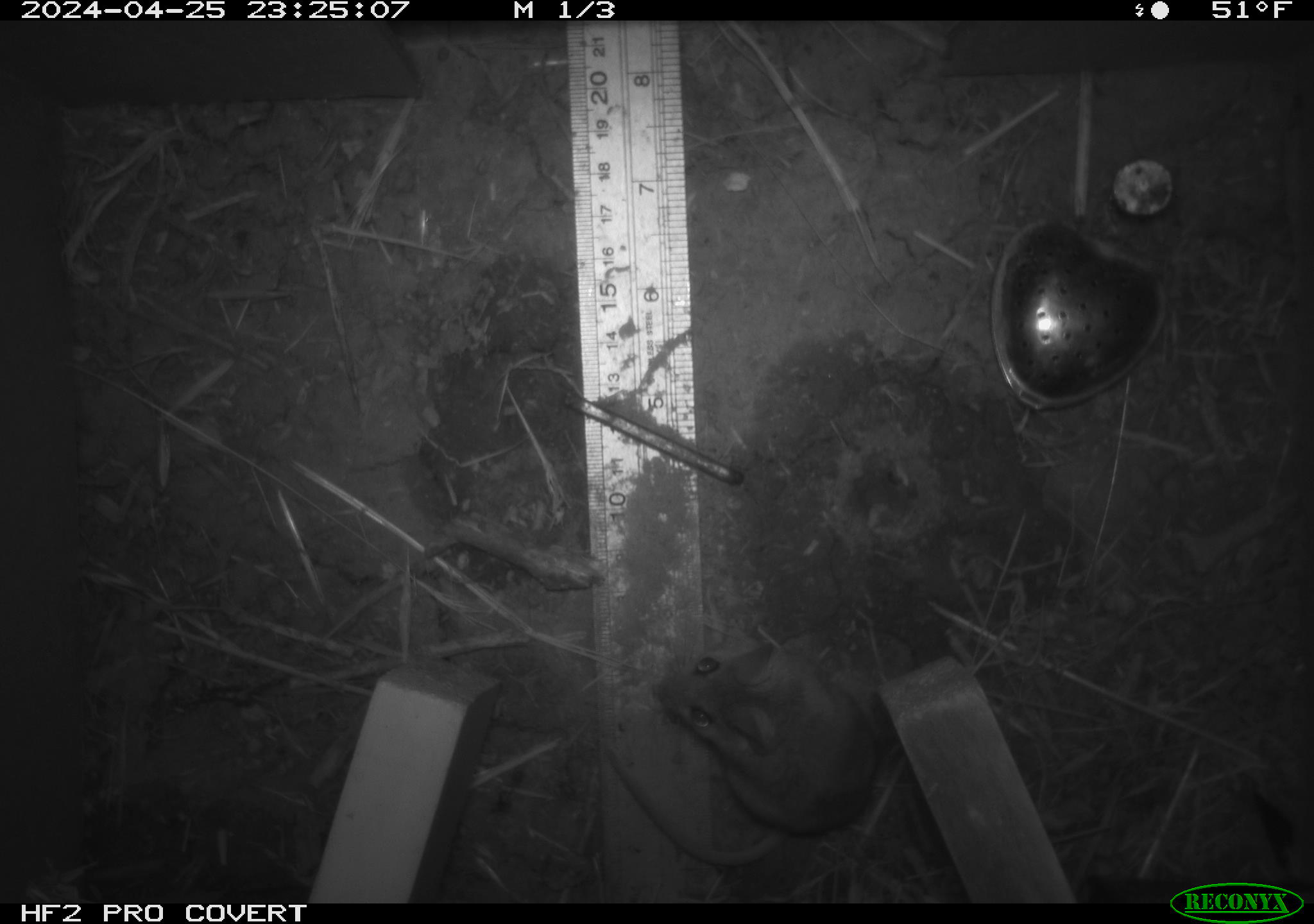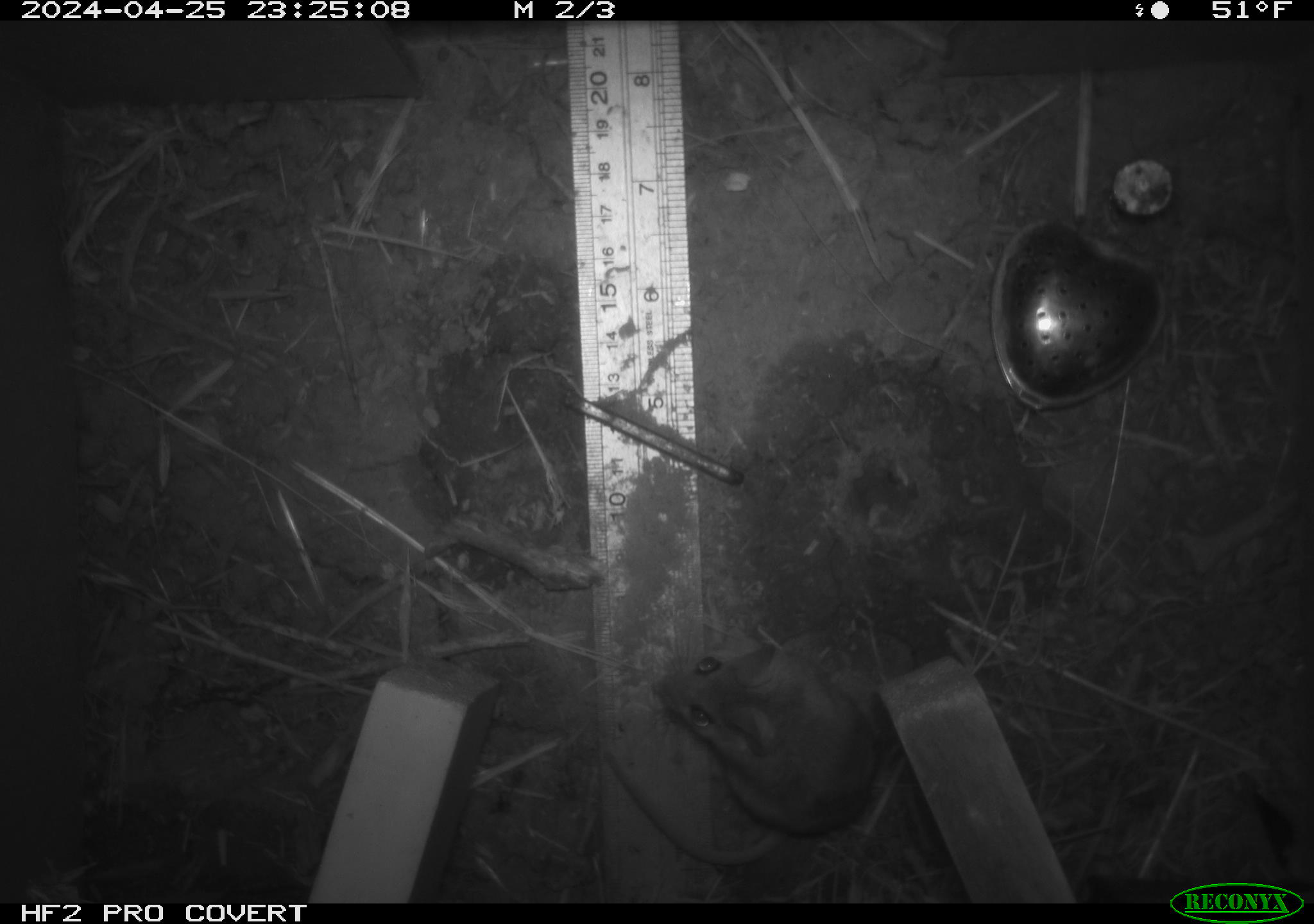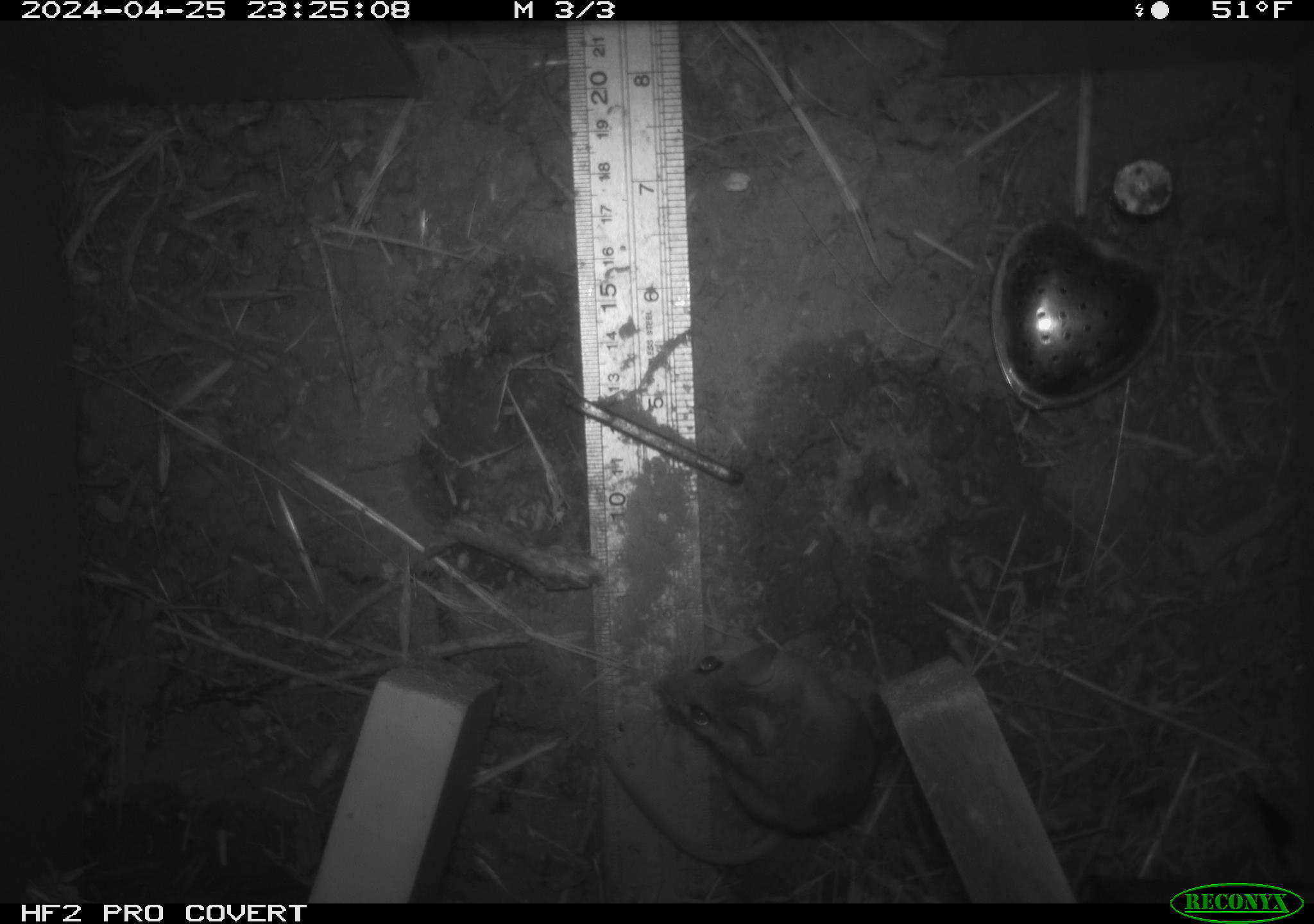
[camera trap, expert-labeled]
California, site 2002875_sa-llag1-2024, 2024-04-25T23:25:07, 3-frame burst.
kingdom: Animalia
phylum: Chordata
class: Mammalia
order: Rodentia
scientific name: Rodentia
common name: mouse species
Mouse species (Rodentia).